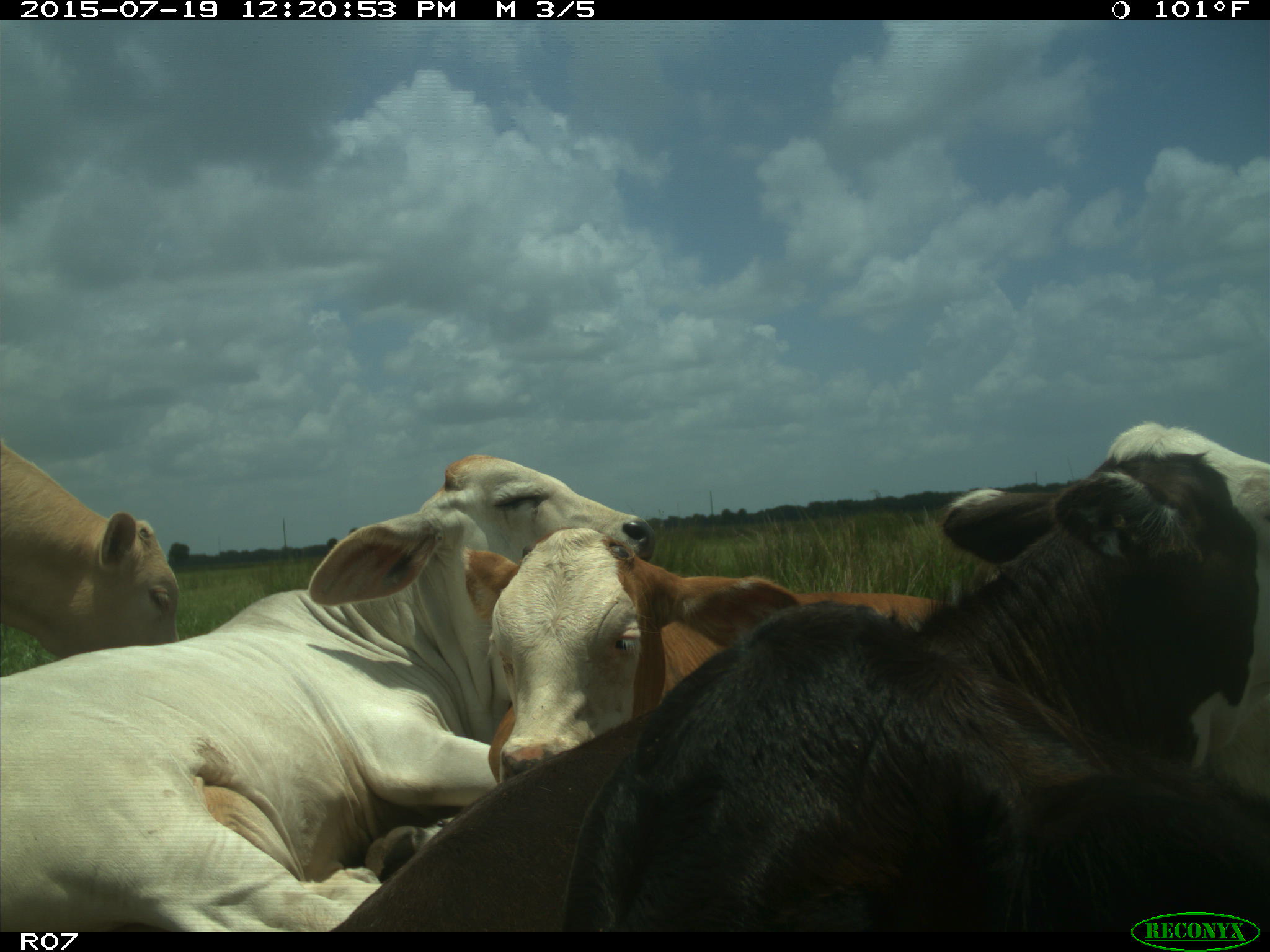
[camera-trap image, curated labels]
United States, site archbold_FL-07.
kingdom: Animalia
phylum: Chordata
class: Mammalia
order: Artiodactyla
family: Bovidae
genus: Bos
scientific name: Bos taurus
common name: domestic cow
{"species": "Bos taurus (domestic cow)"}